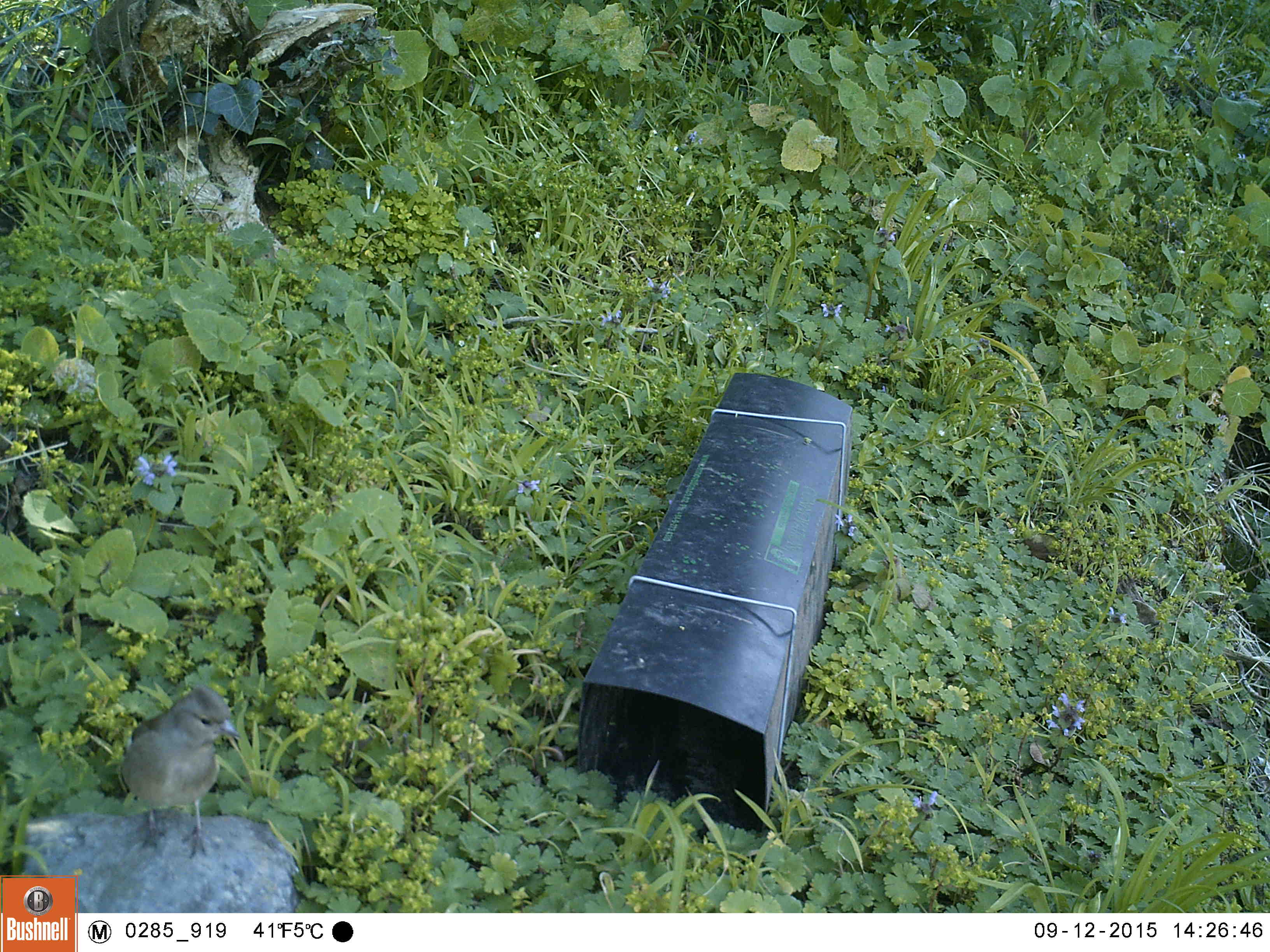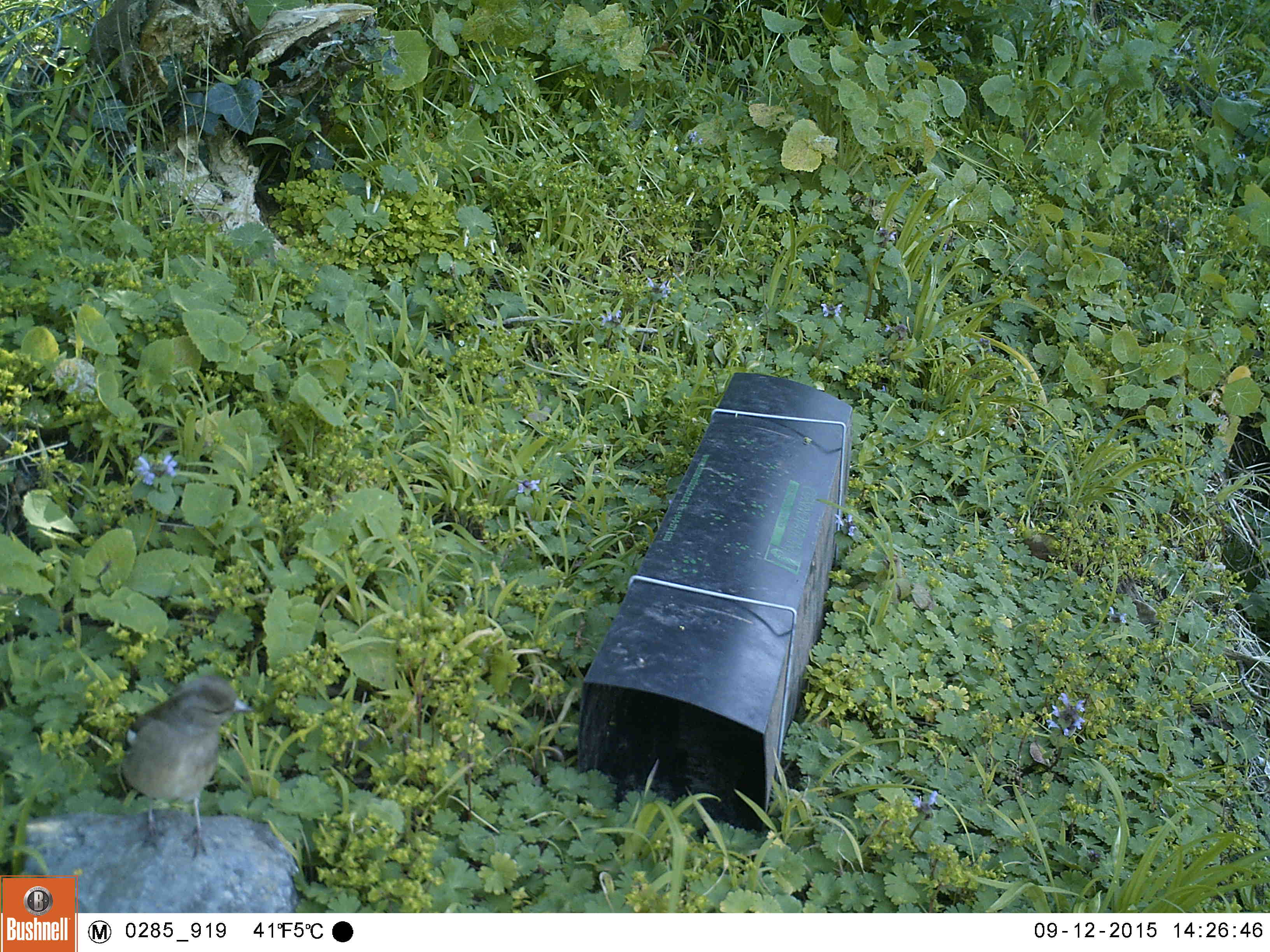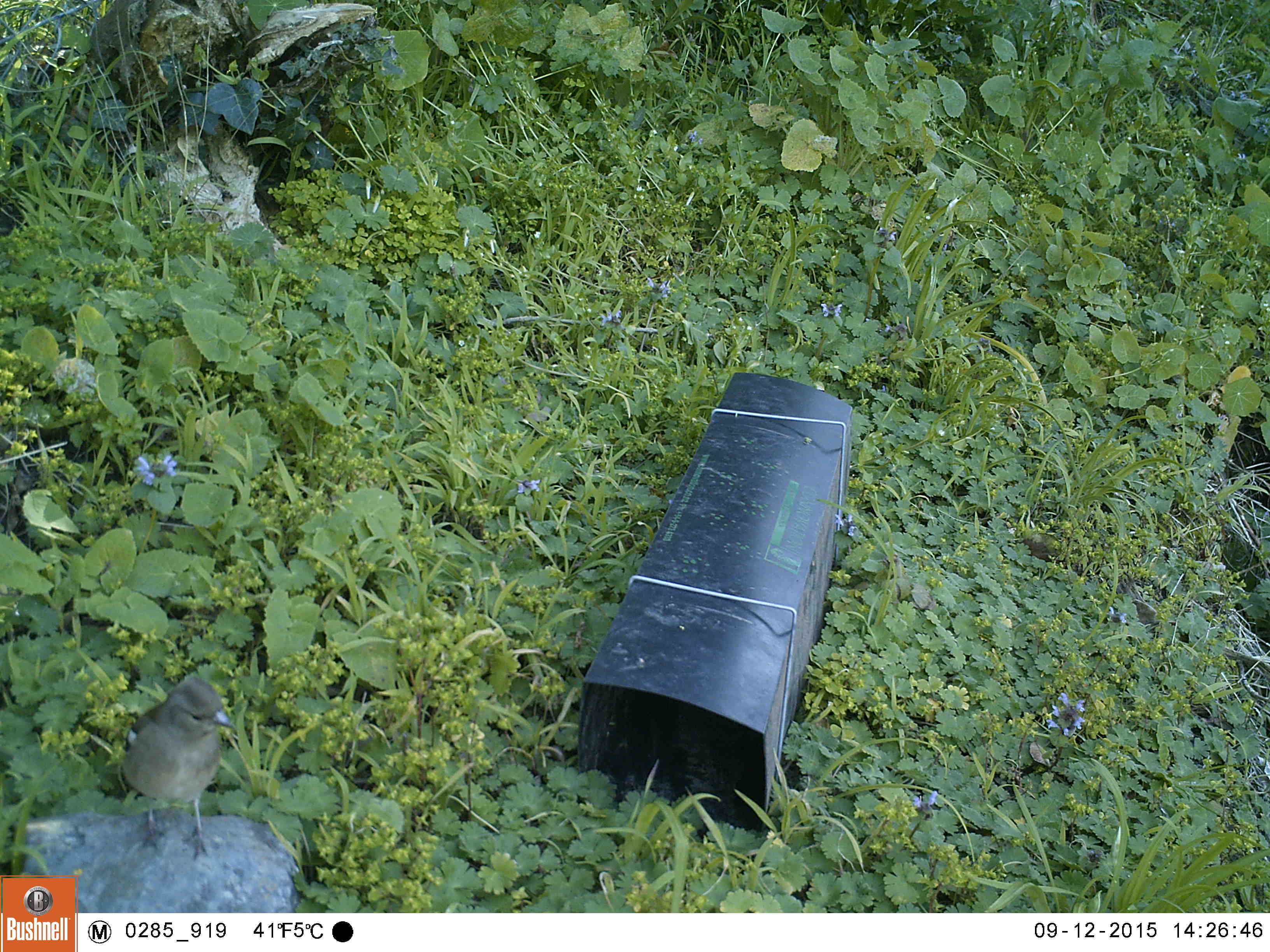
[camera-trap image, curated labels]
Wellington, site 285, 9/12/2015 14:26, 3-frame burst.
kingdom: Animalia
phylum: Chordata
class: Aves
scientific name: Aves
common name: bird